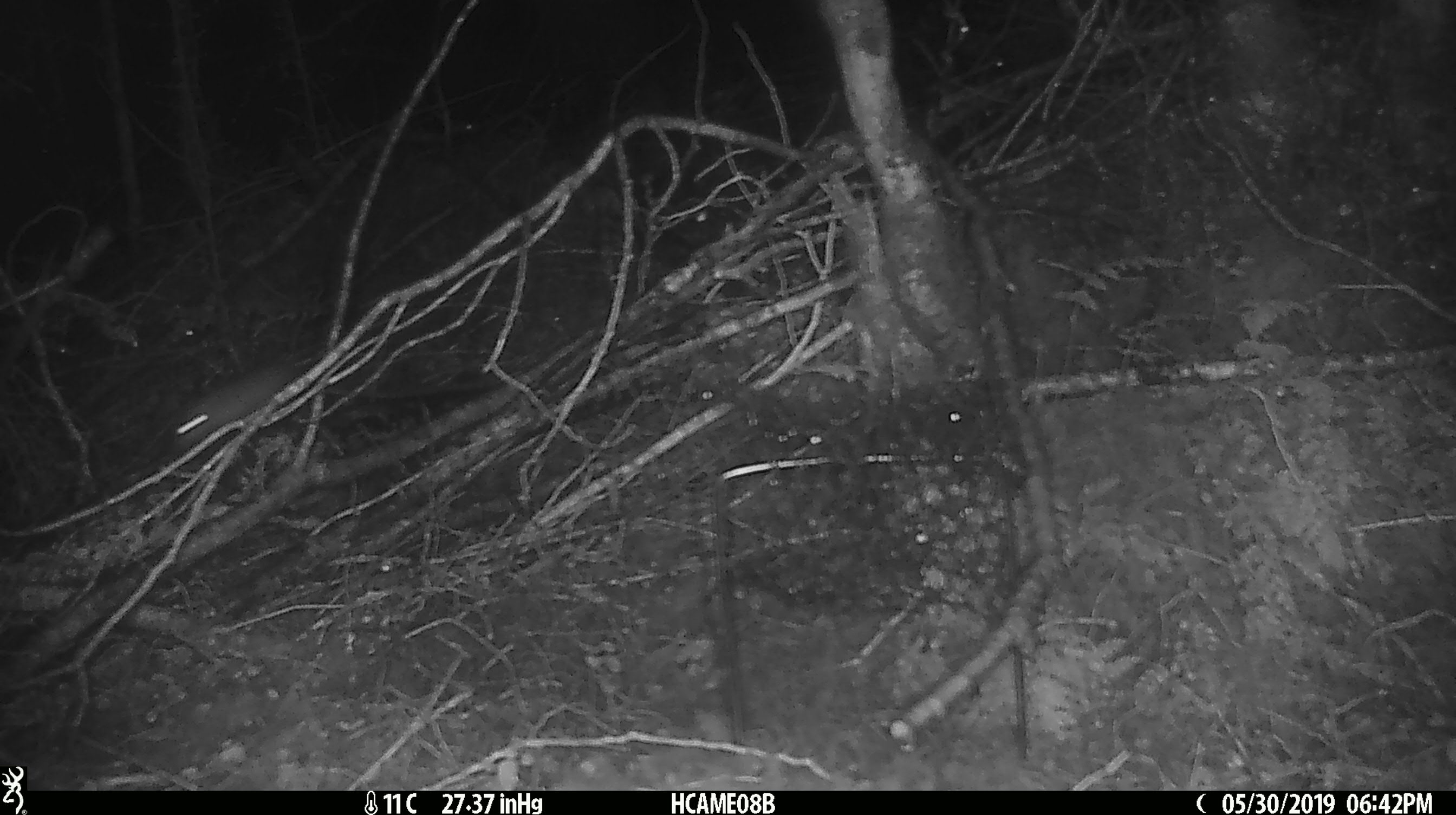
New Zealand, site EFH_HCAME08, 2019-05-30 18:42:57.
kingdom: Animalia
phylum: Chordata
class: Mammalia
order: Rodentia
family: Muridae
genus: Mus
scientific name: Mus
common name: mouse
Mouse (Mus).